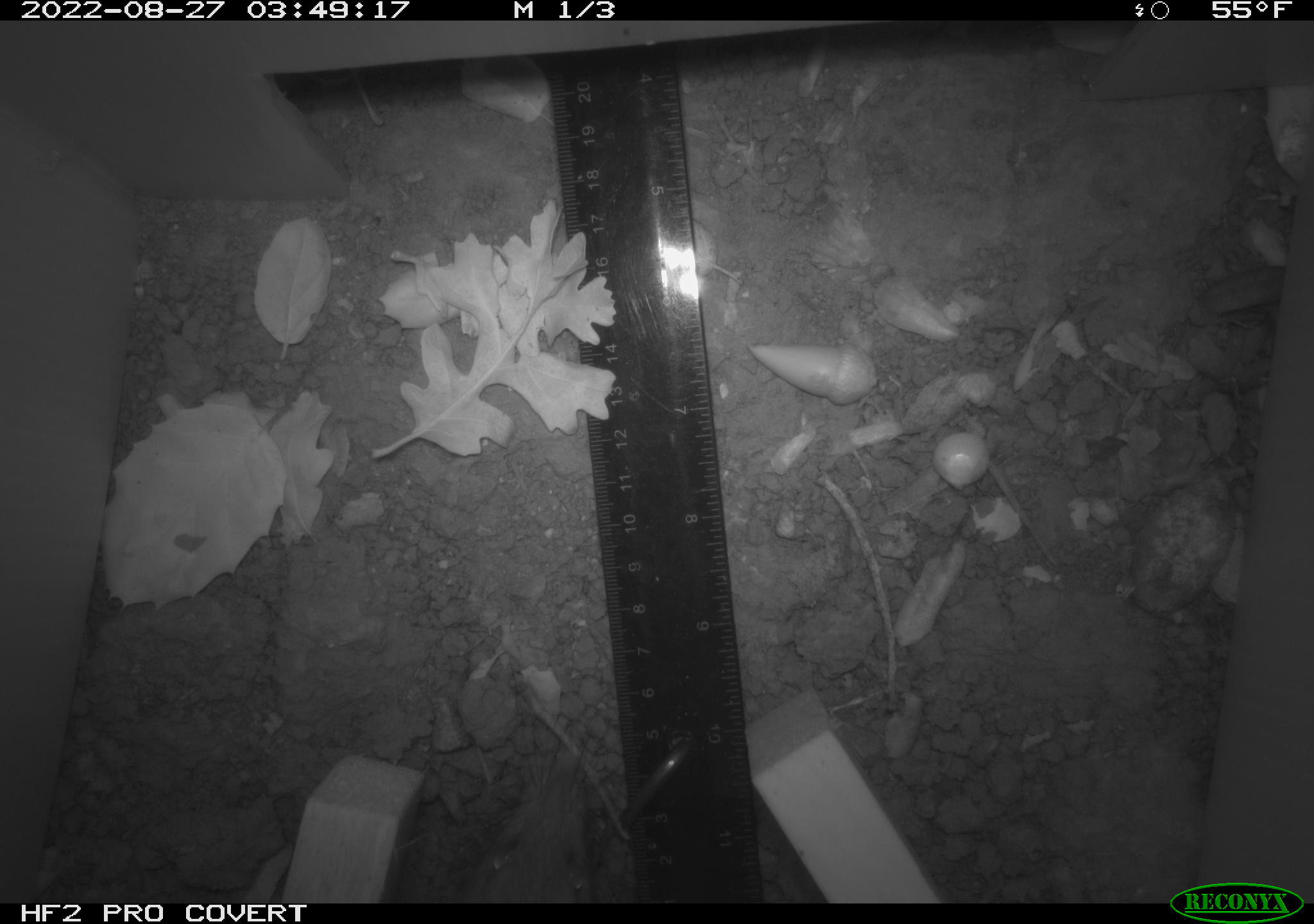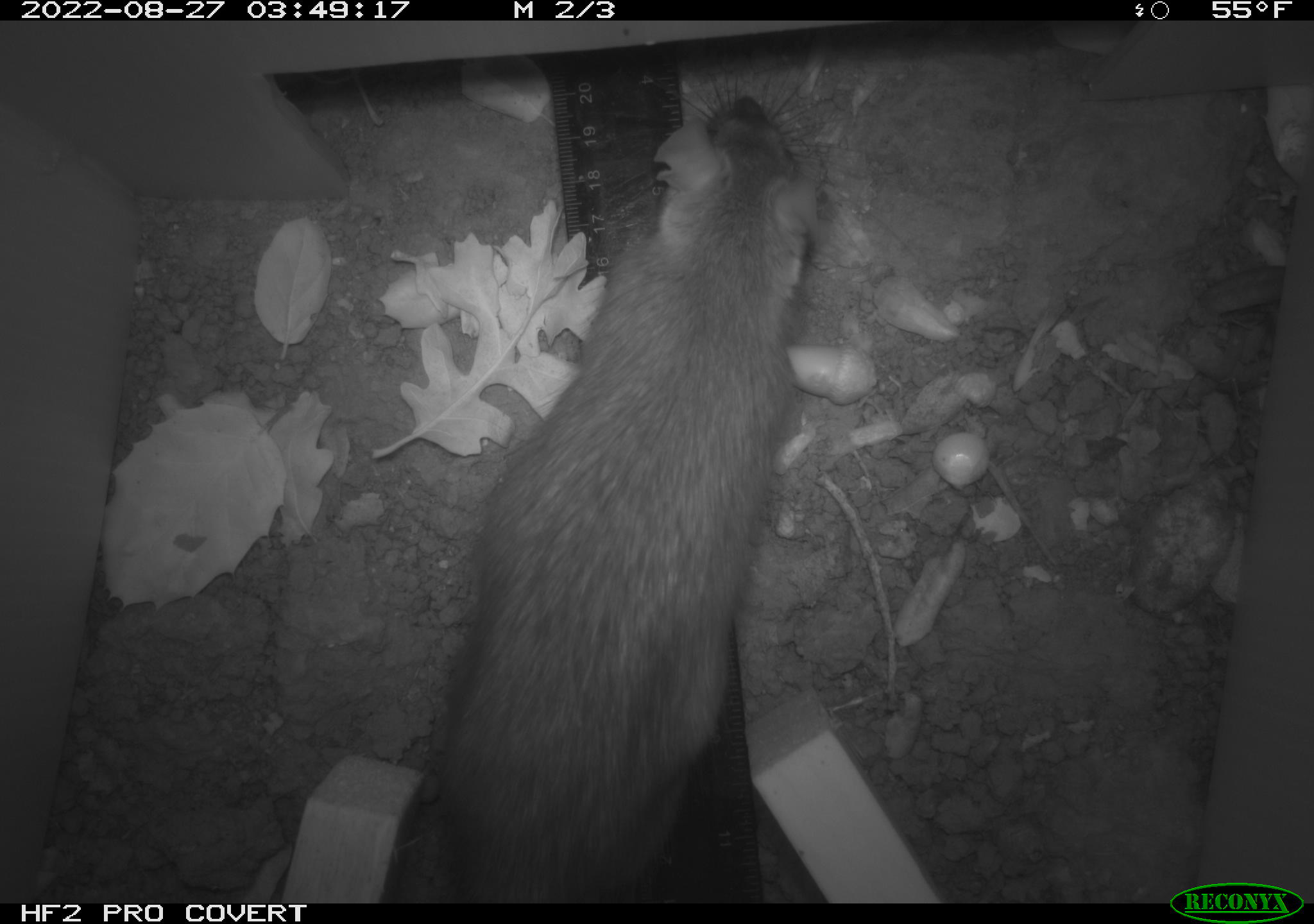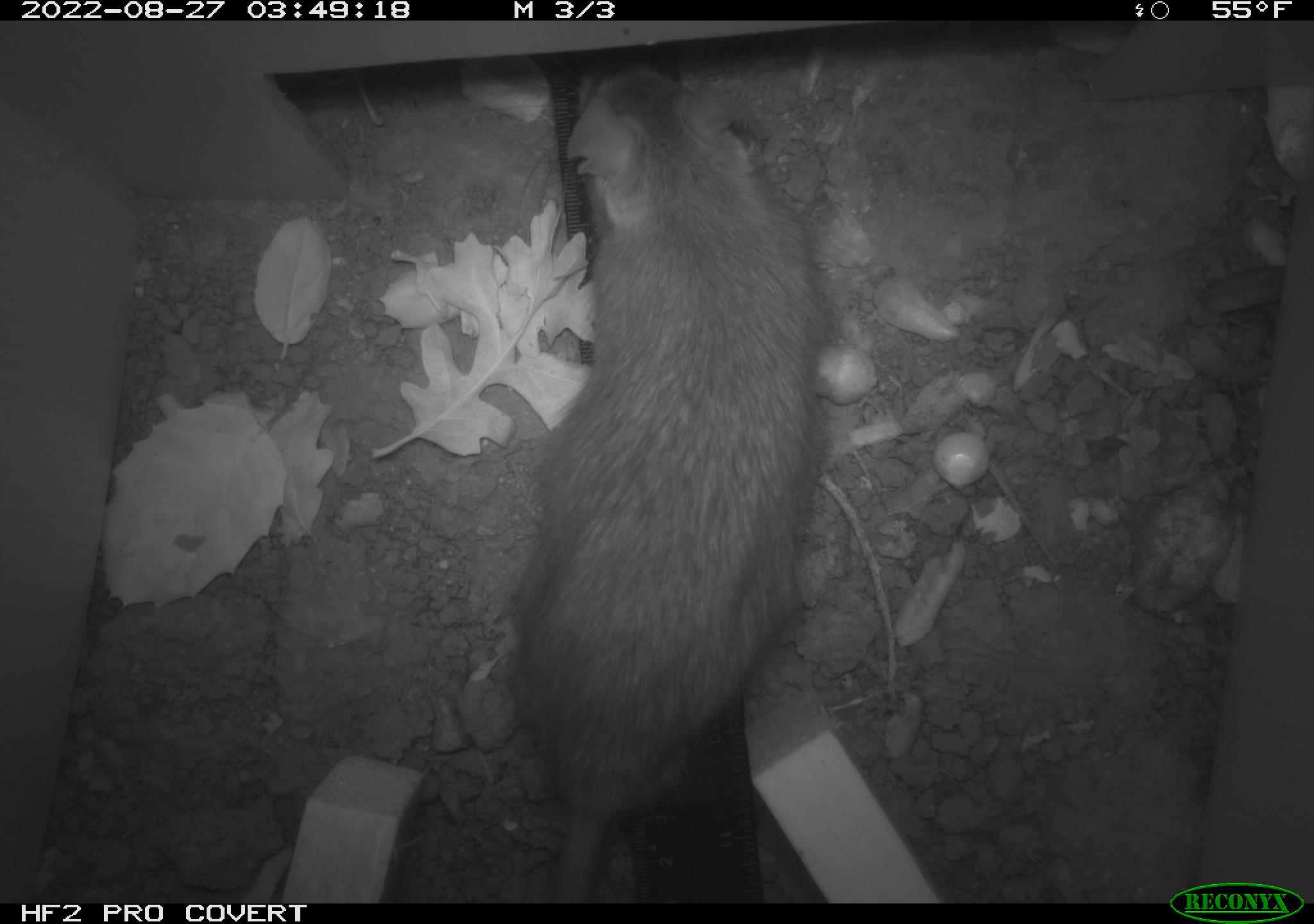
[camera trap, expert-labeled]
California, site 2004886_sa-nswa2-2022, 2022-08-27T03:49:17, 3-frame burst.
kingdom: Animalia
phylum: Chordata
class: Mammalia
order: Rodentia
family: Muridae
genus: Rattus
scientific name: Rattus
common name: rat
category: rattus species